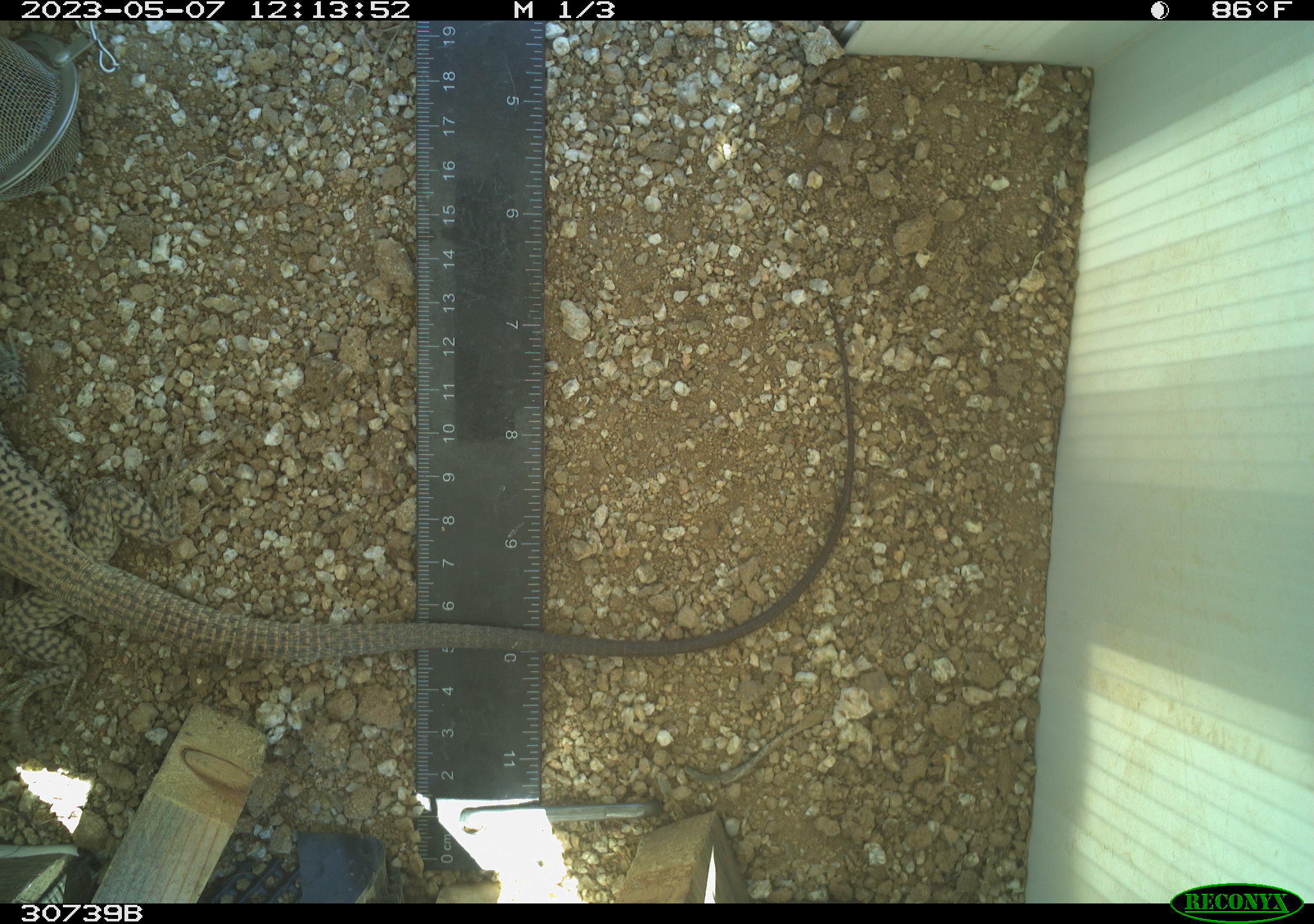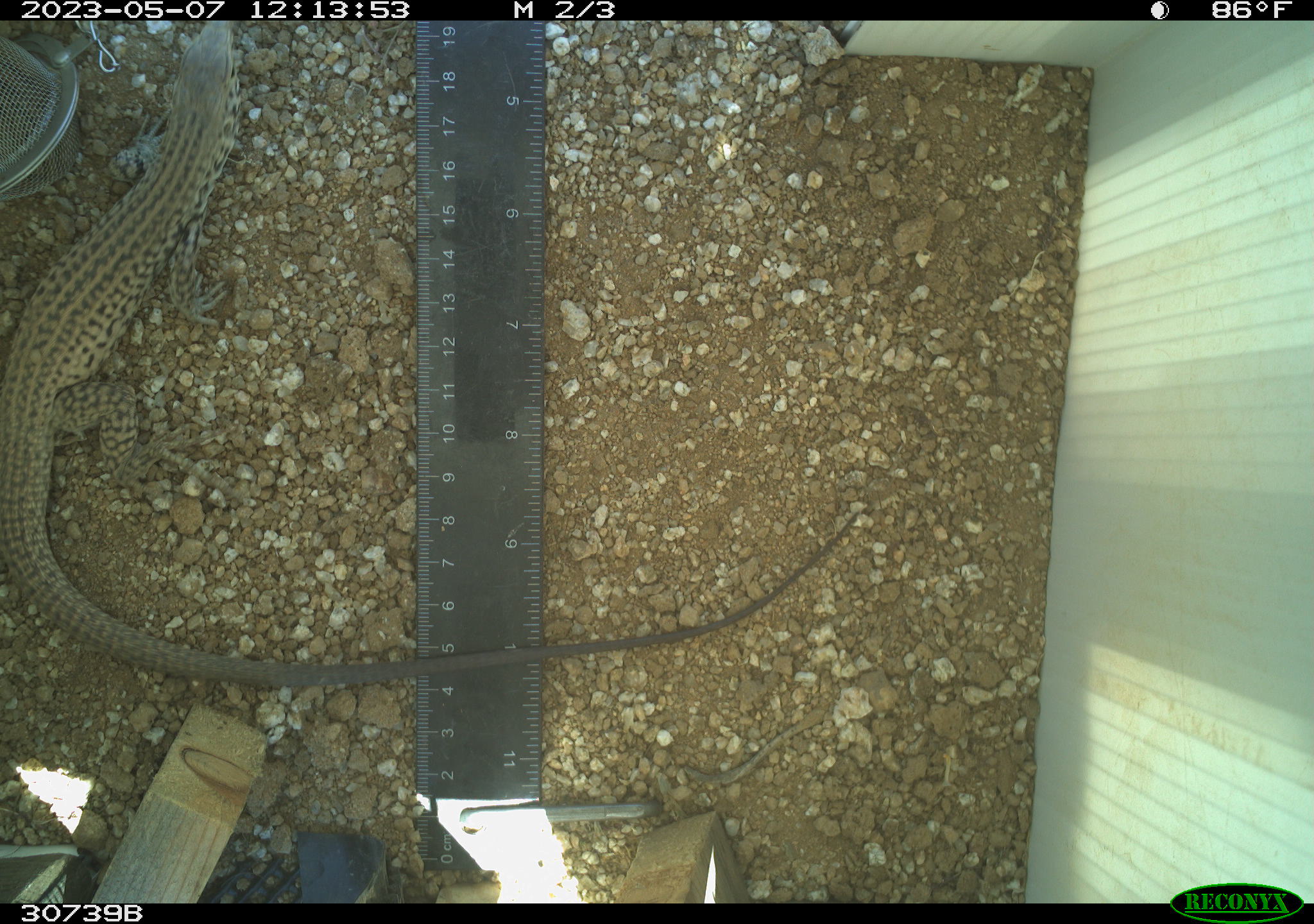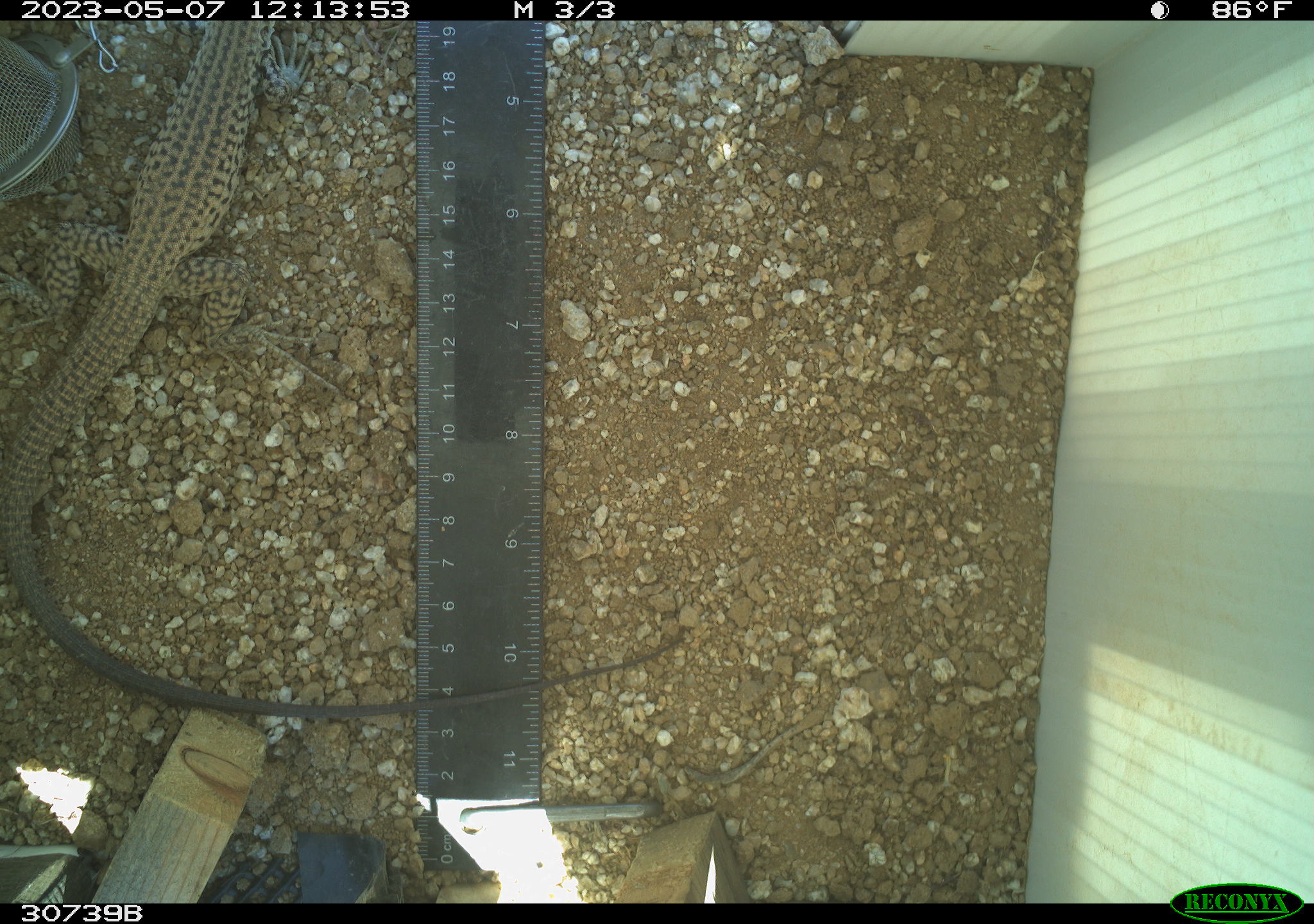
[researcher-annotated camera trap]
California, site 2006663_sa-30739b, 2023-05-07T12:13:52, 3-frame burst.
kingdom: Animalia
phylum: Chordata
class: Reptilia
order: Squamata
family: Teiidae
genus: Aspidoscelis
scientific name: Aspidoscelis tigris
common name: western whiptail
Western whiptail (Aspidoscelis tigris).